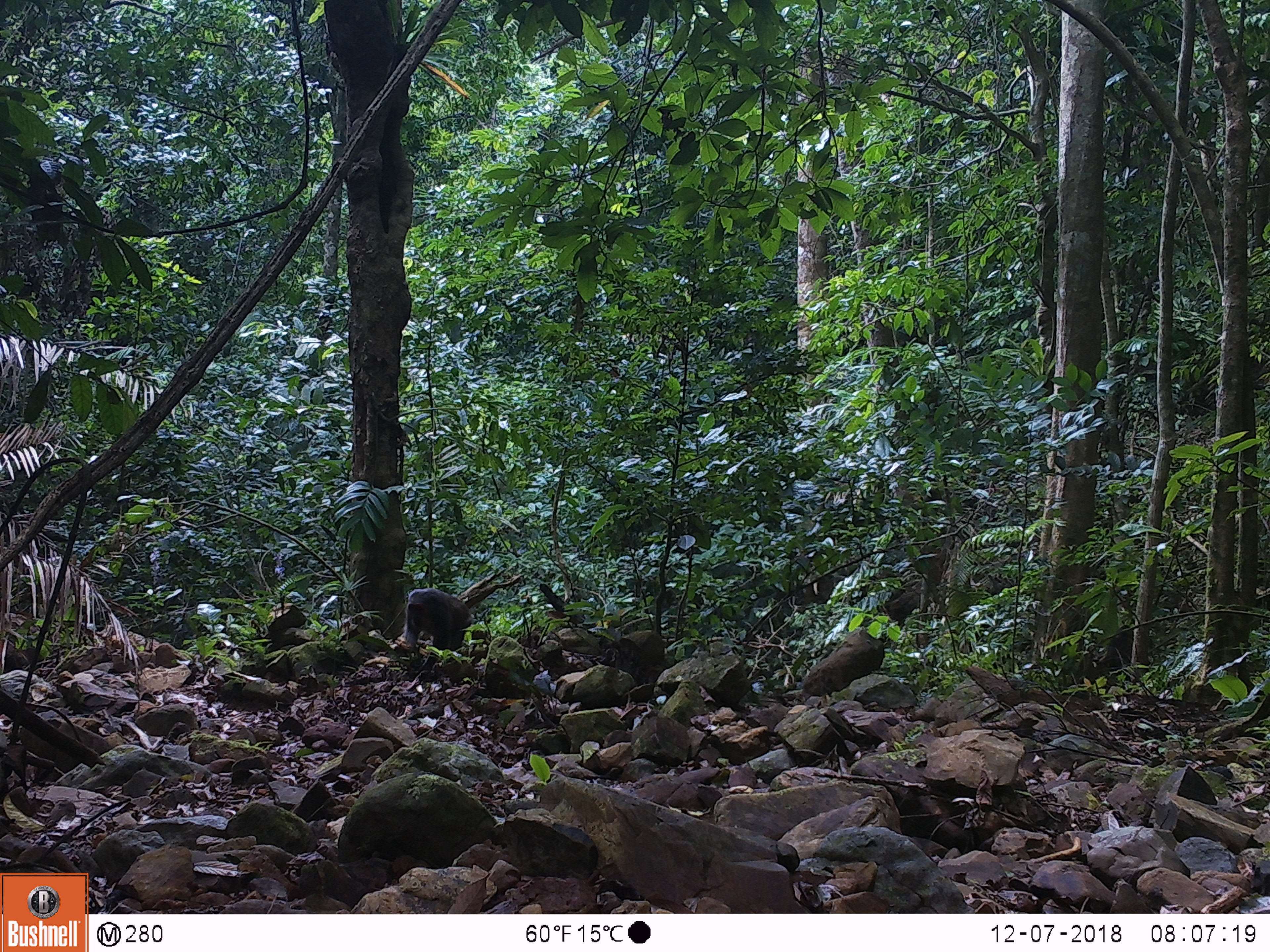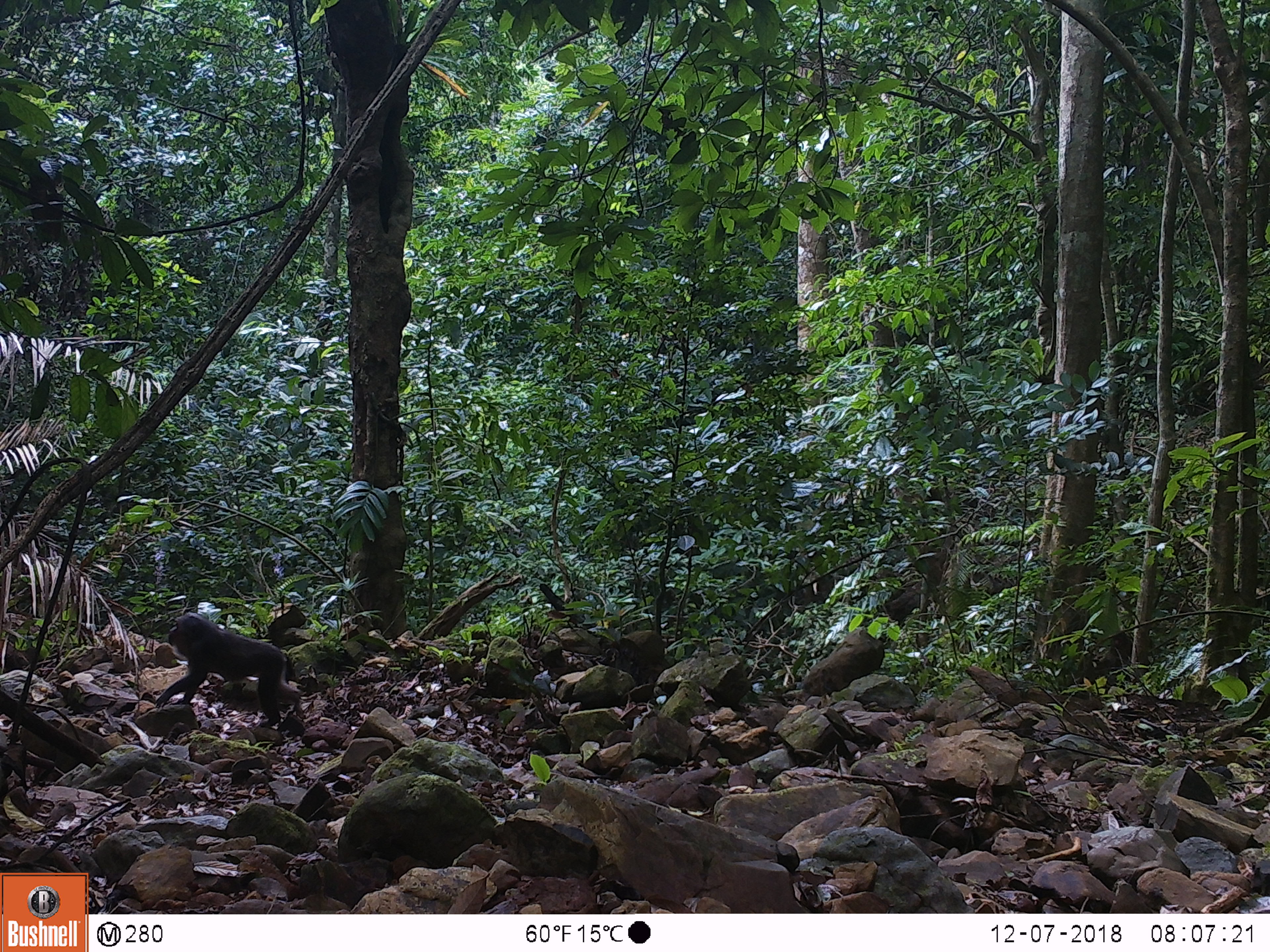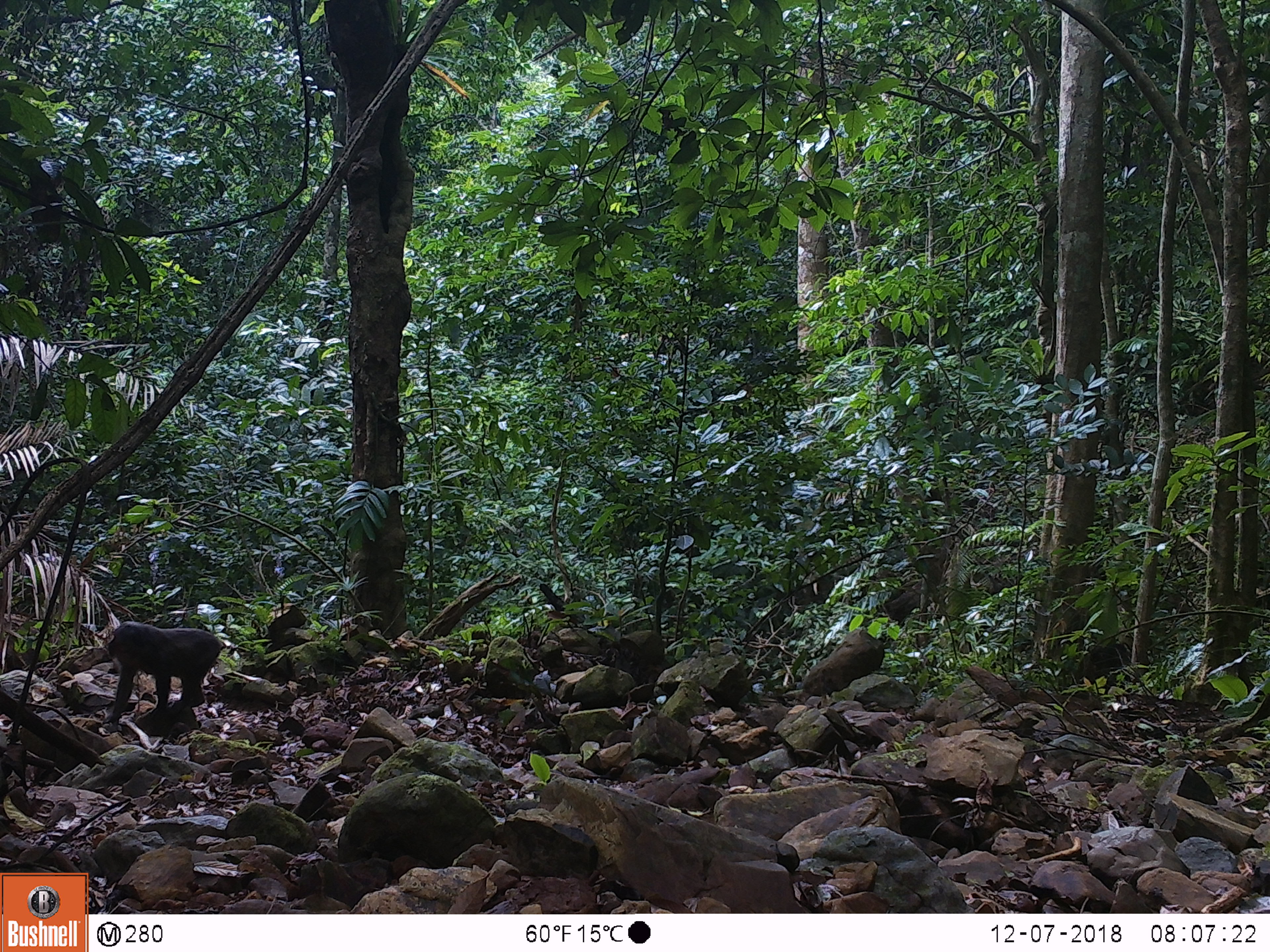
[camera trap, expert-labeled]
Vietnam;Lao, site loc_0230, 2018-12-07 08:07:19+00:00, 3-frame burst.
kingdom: Animalia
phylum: Chordata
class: Mammalia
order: Primates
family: Cercopithecidae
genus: Macaca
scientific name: Macaca arctoides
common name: stump-tailed macaque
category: stump tailed macaque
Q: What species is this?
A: Stump tailed macaque (stump-tailed macaque) (Macaca arctoides).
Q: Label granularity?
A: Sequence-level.